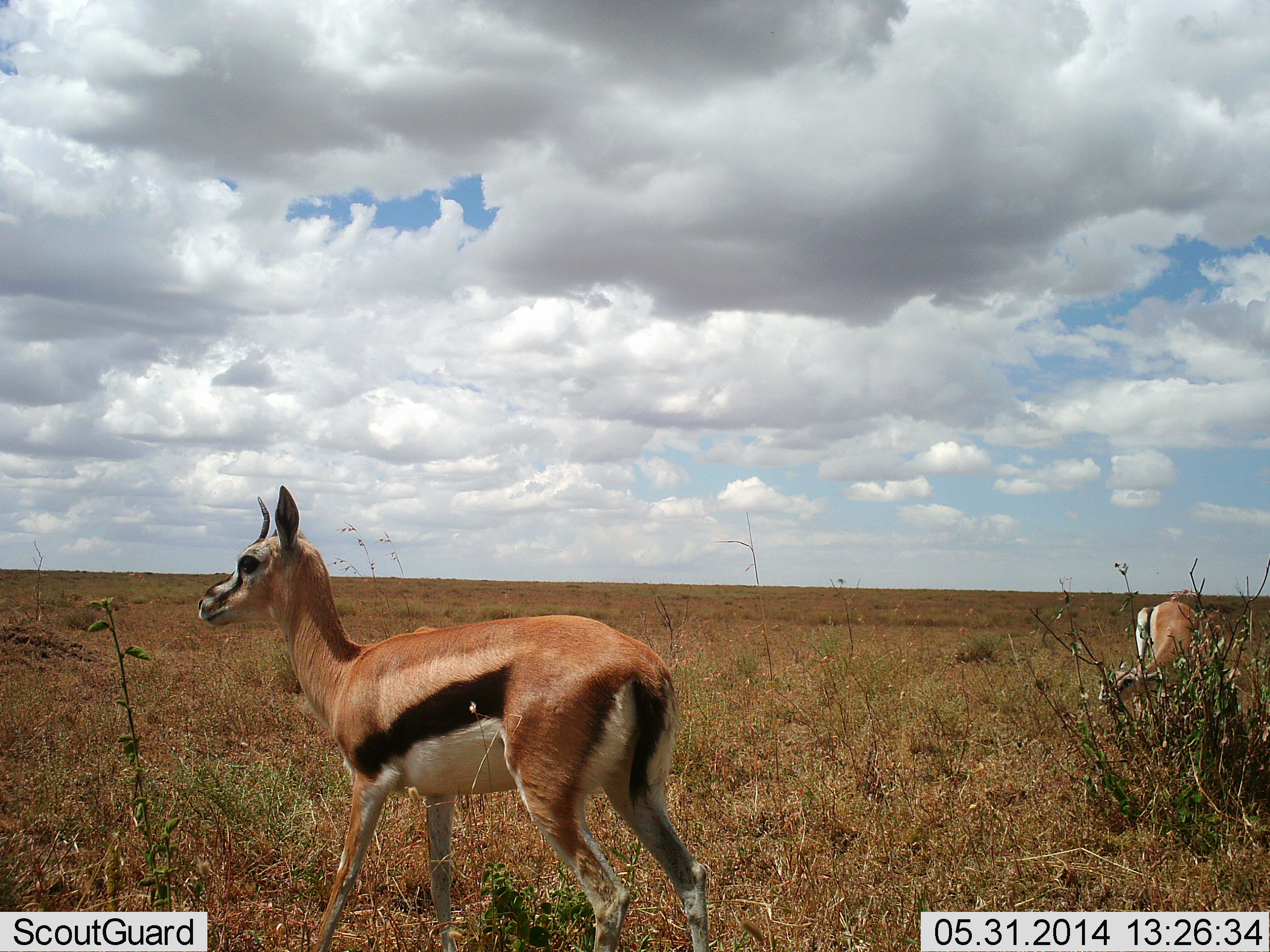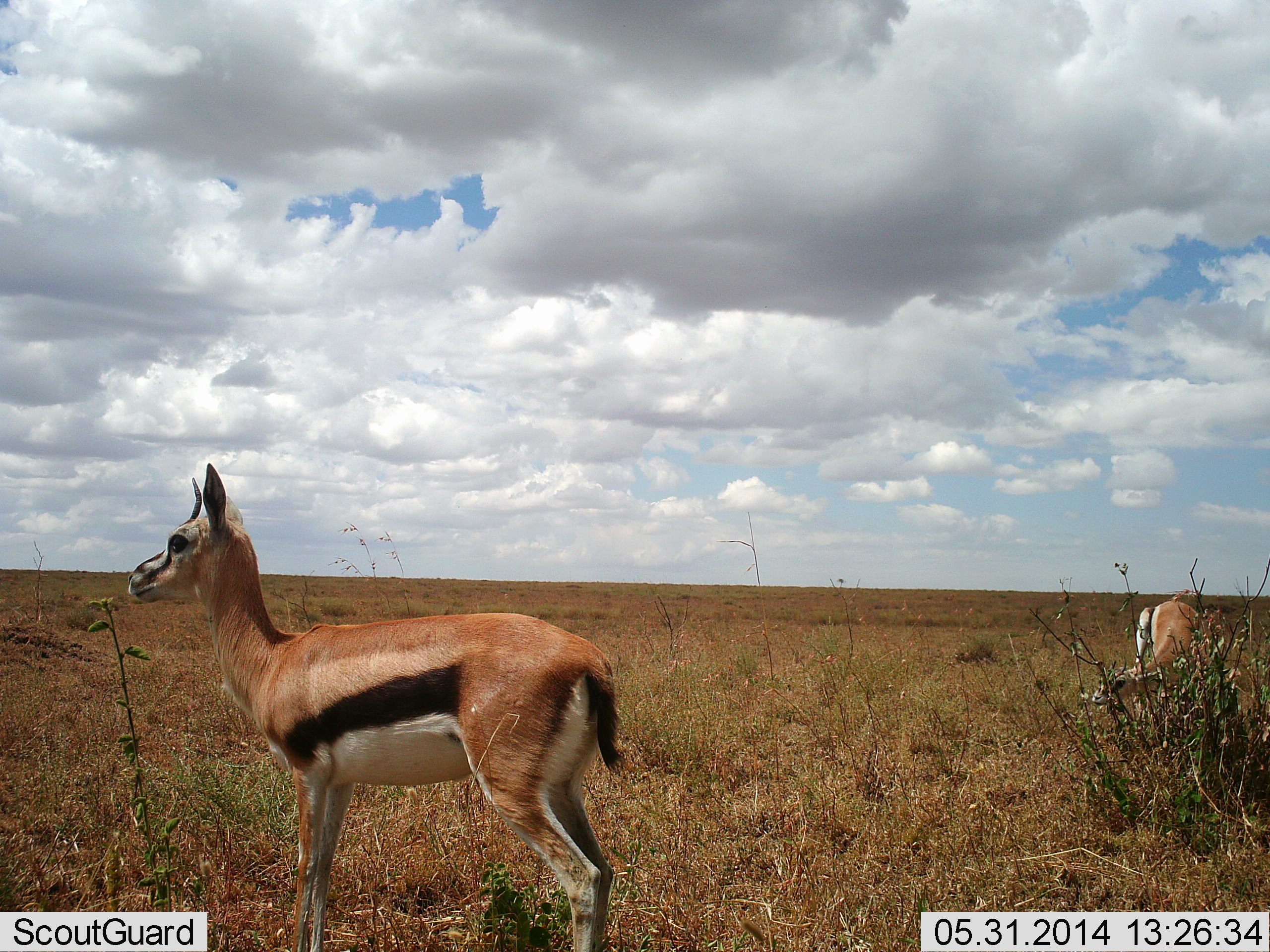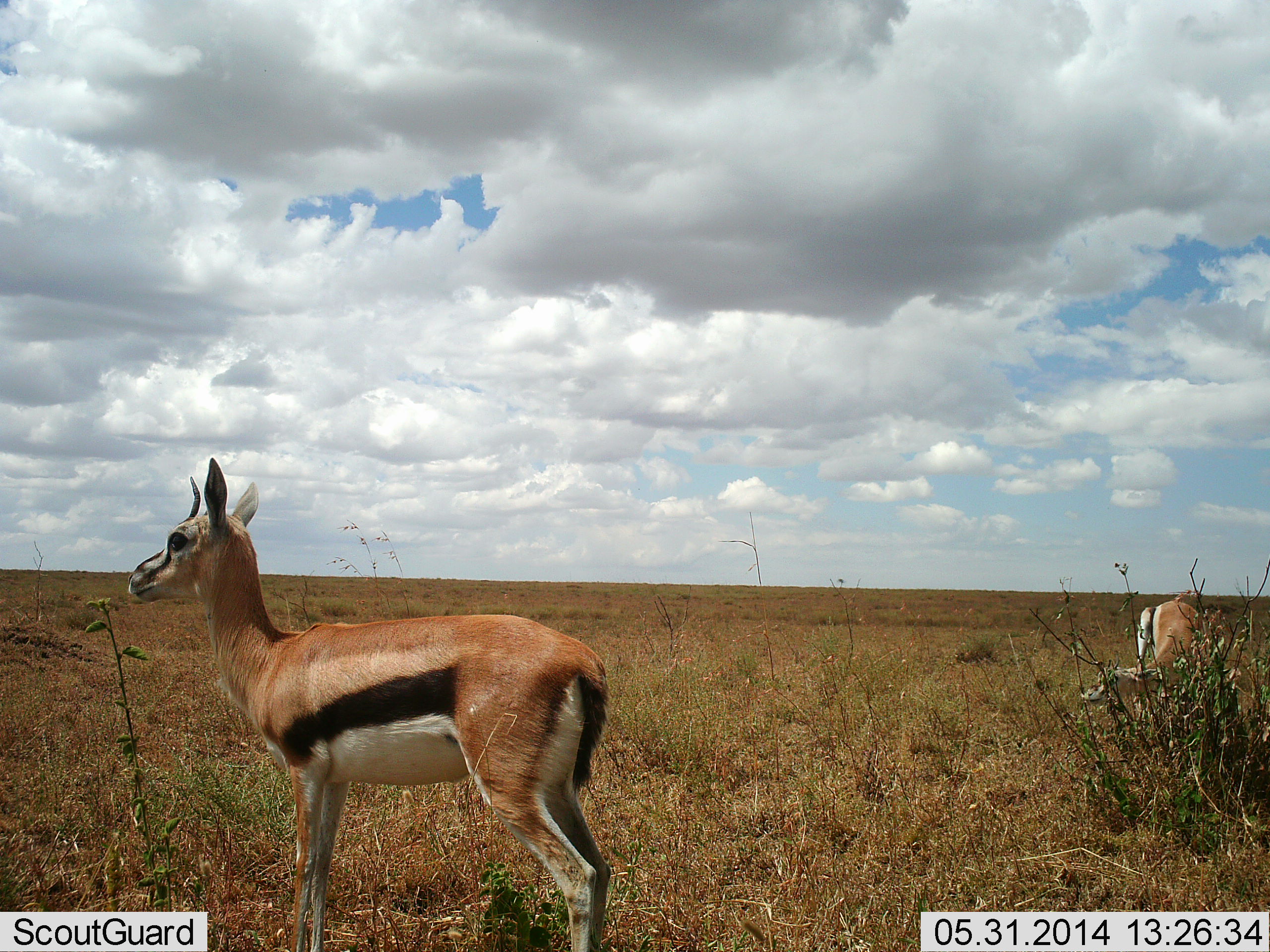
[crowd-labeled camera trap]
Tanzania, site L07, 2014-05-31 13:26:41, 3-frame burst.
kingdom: Animalia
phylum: Chordata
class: Mammalia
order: Artiodactyla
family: Bovidae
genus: Eudorcas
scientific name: Eudorcas thomsonii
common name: thomson's gazelle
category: gazellethomsons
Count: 2.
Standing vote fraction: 70%.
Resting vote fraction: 0%.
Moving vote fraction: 20%.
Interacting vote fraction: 0%.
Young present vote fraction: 0%.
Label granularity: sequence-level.